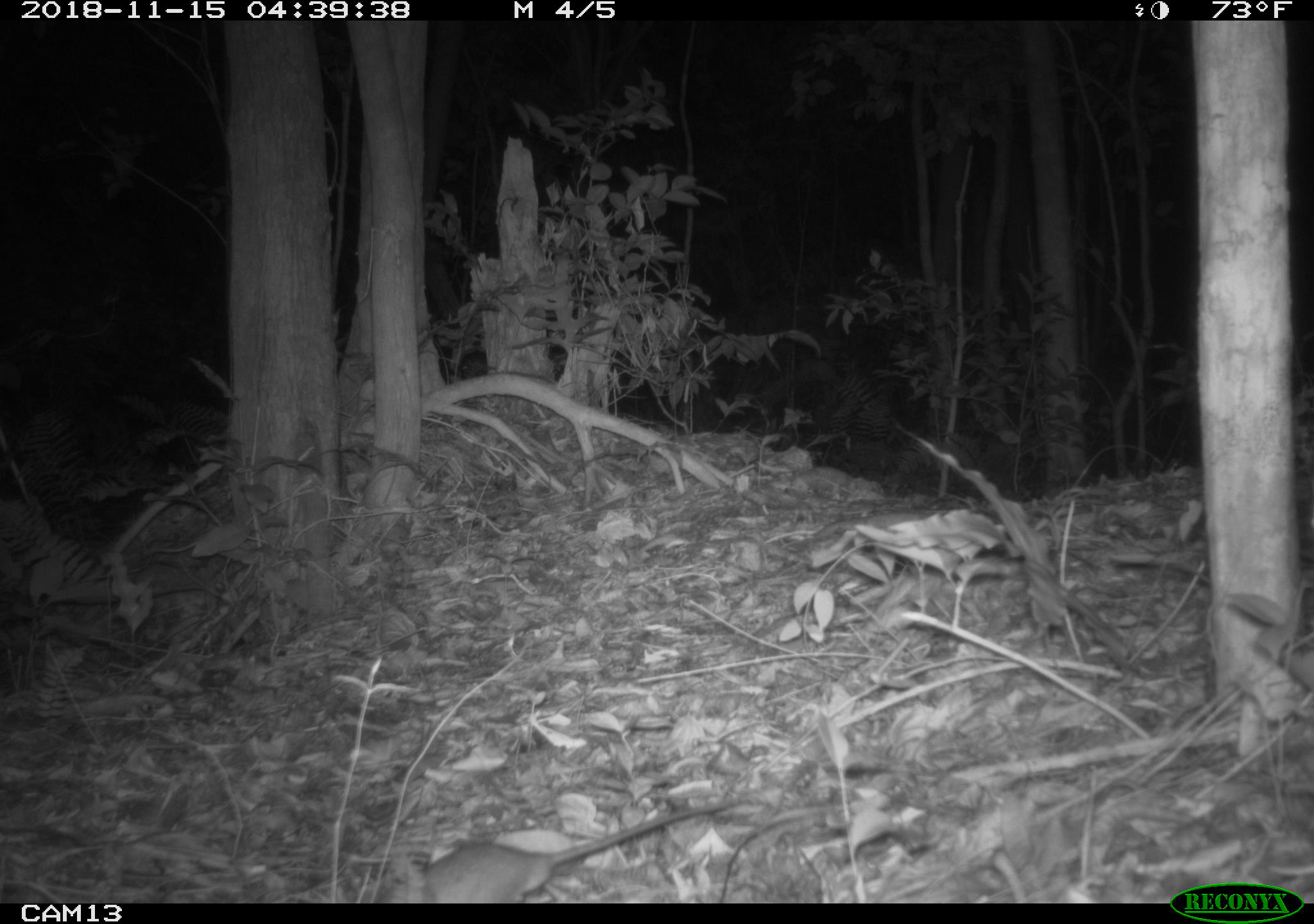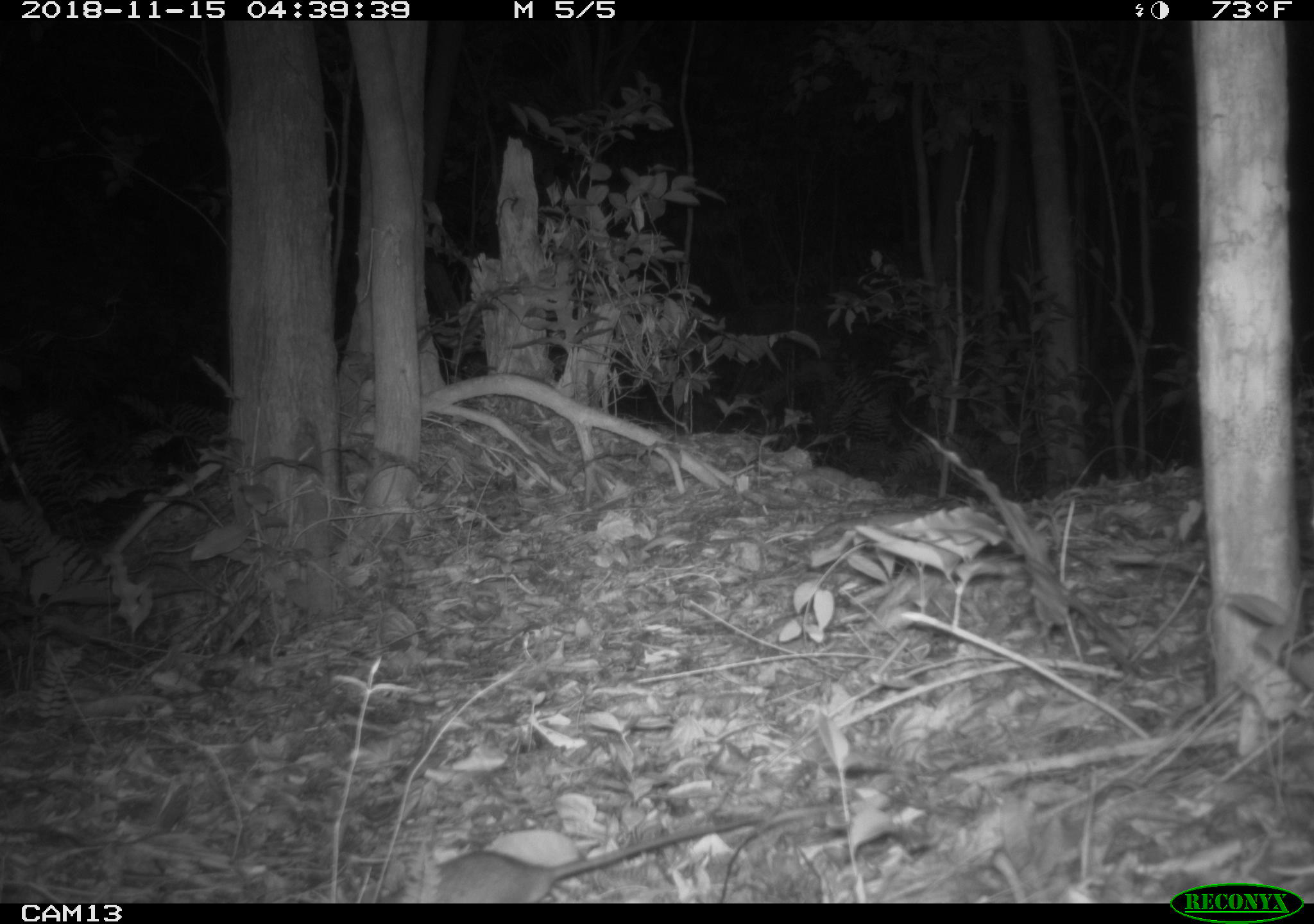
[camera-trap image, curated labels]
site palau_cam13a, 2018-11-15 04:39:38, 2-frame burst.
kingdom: Animalia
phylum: Chordata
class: Mammalia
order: Rodentia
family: Muridae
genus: Rattus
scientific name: Rattus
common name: rat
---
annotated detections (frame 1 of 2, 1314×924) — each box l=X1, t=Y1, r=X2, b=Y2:
rat: l=389, t=796, r=816, b=908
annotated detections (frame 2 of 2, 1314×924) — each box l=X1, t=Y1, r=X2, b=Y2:
rat: l=413, t=816, r=862, b=907